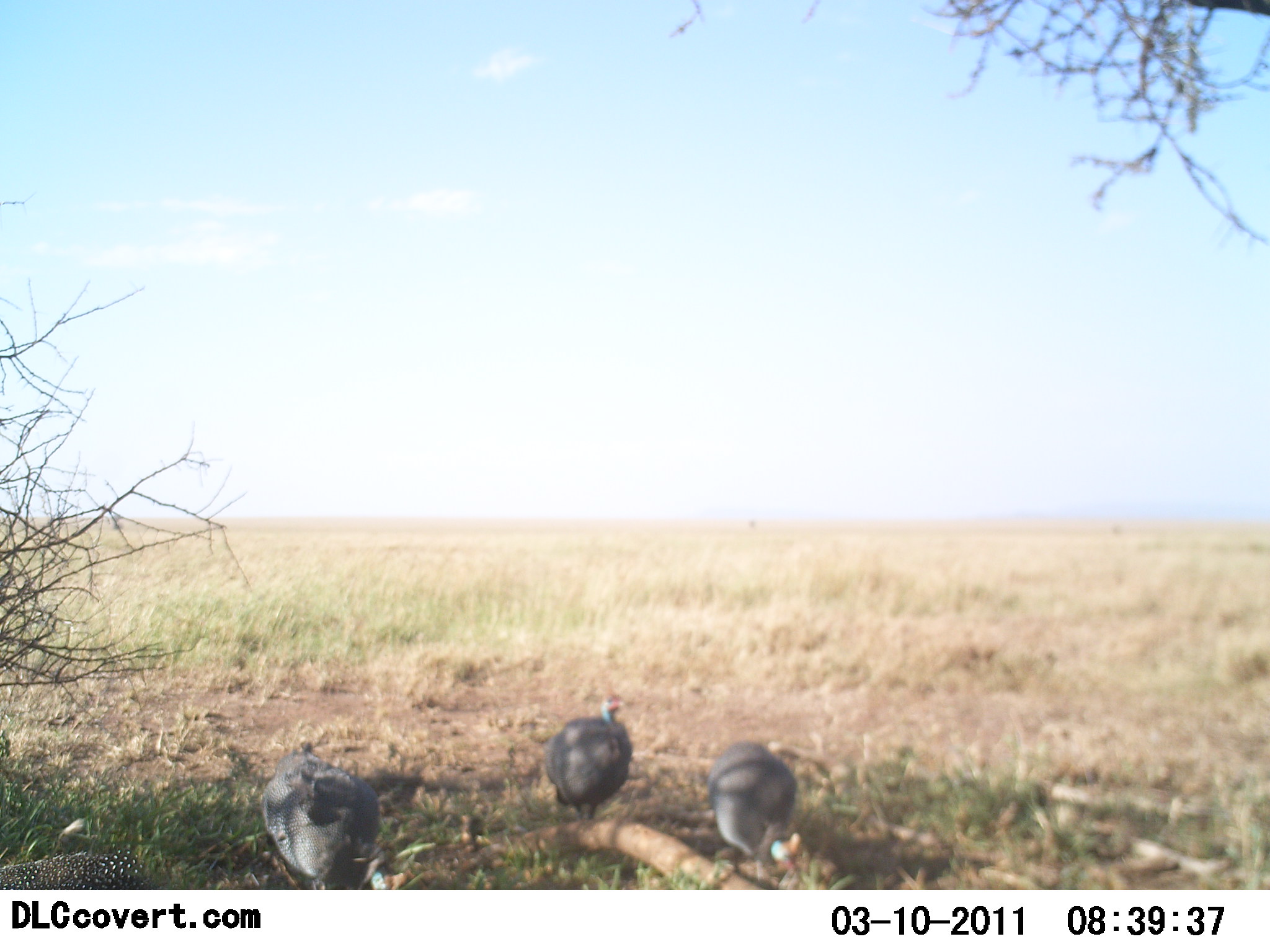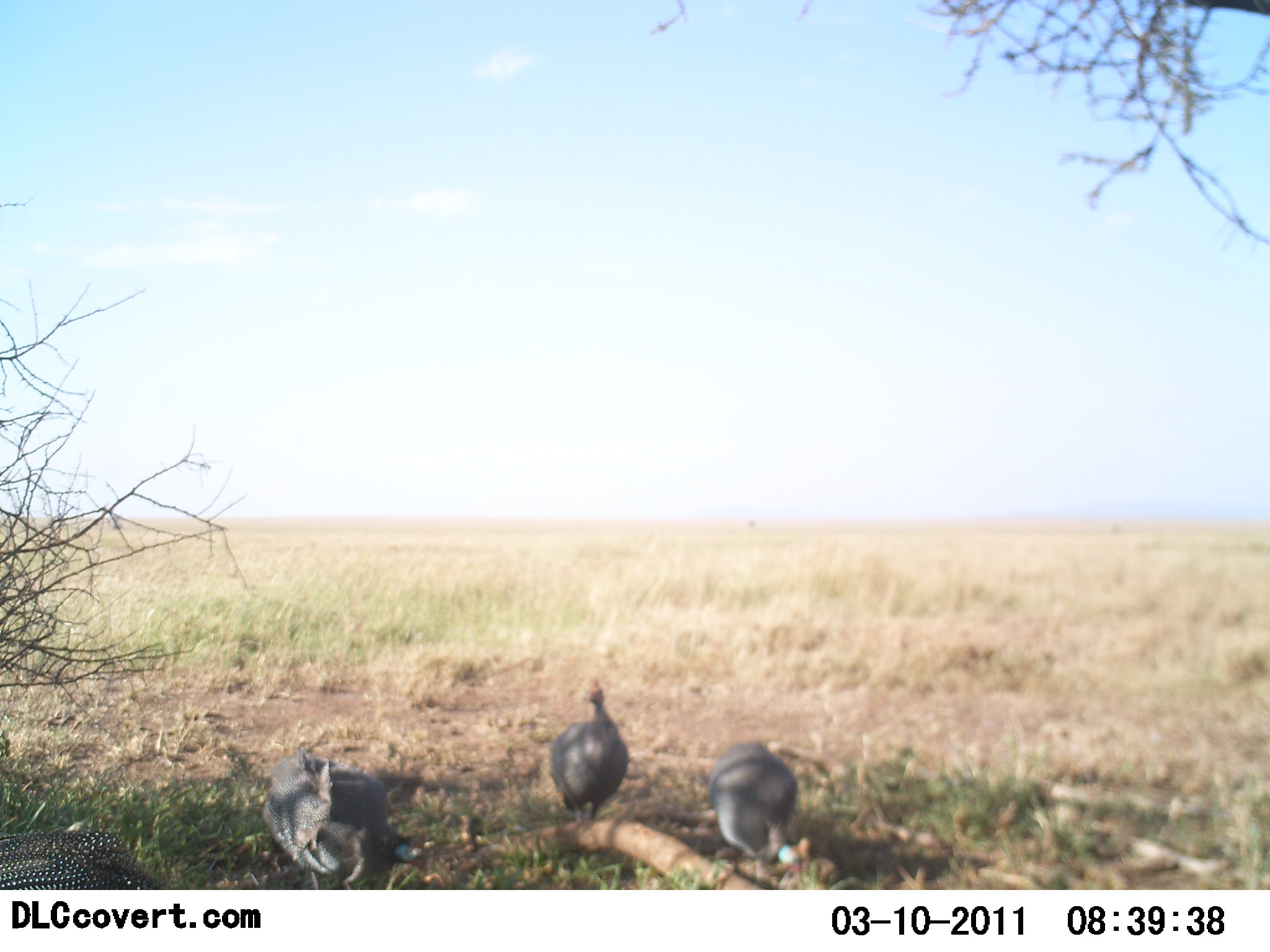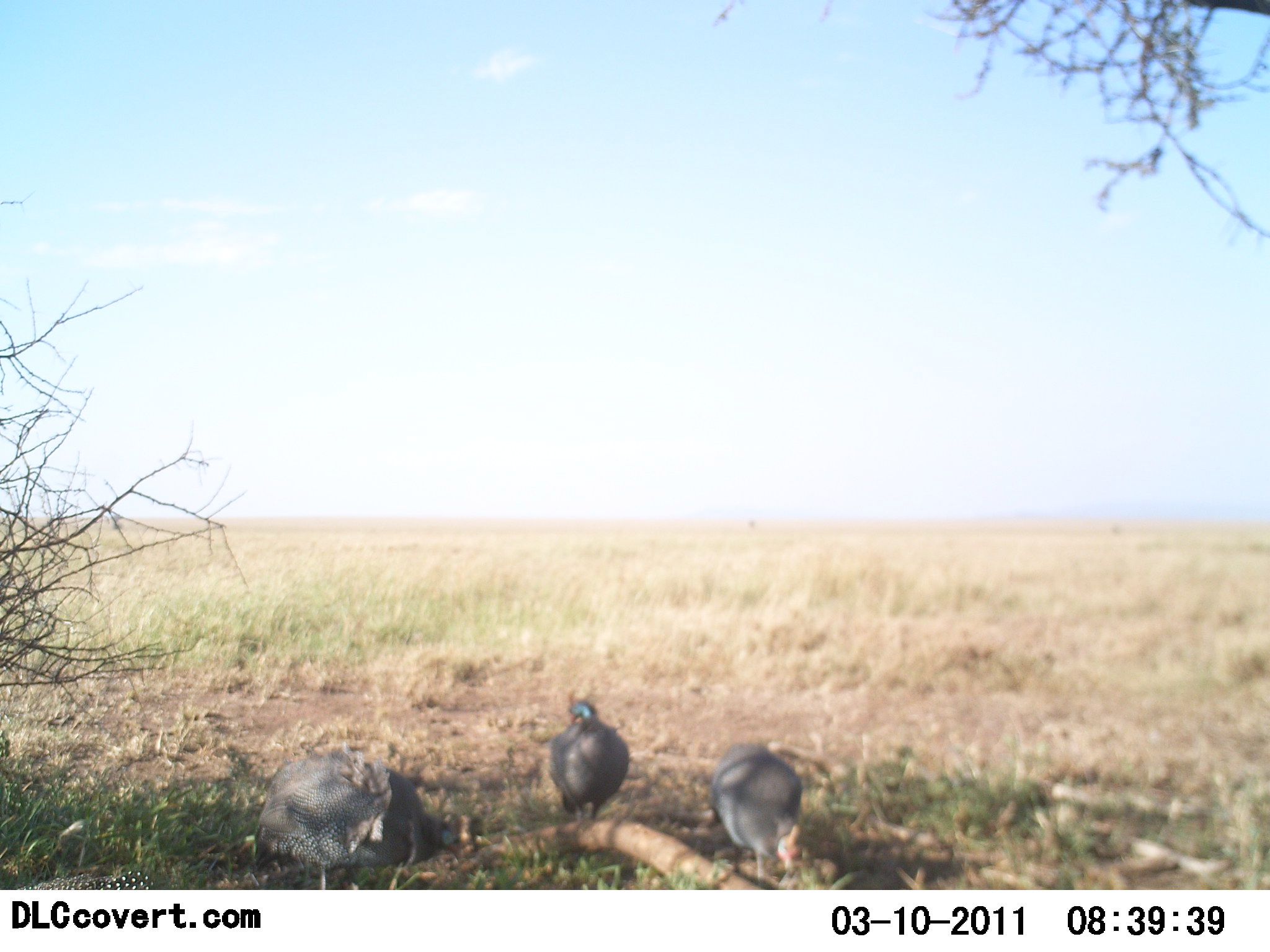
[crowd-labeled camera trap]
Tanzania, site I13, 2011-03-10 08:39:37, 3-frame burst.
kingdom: Animalia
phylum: Chordata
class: Aves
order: Galliformes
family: Numididae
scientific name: Numididae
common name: guinea fowl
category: guineafowl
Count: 4.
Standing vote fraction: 64%.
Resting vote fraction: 14%.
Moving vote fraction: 14%.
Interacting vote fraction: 0%.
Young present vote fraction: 0%.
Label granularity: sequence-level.